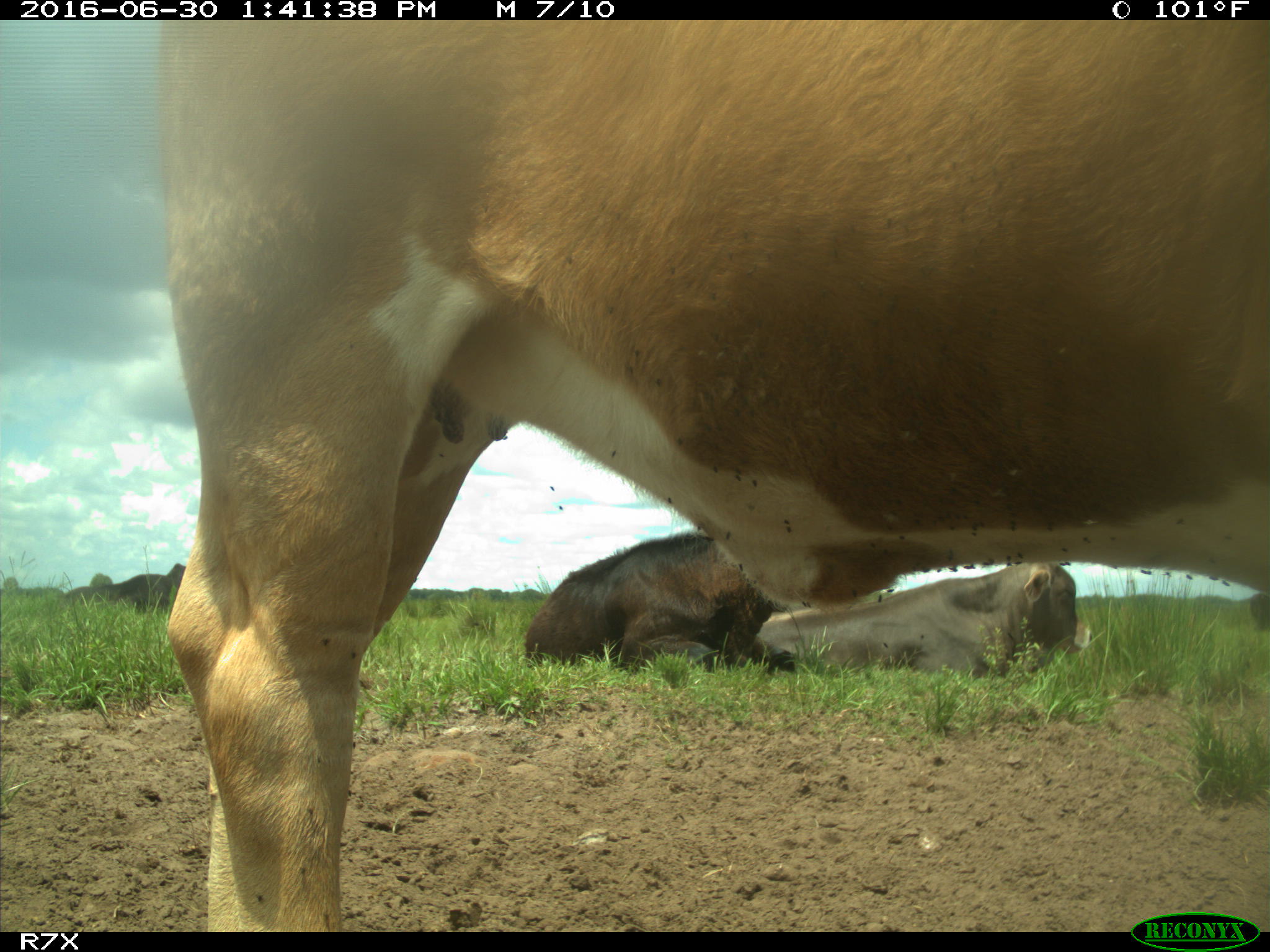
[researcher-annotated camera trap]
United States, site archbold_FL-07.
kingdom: Animalia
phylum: Chordata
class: Mammalia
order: Artiodactyla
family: Bovidae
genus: Bos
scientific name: Bos taurus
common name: domestic cow